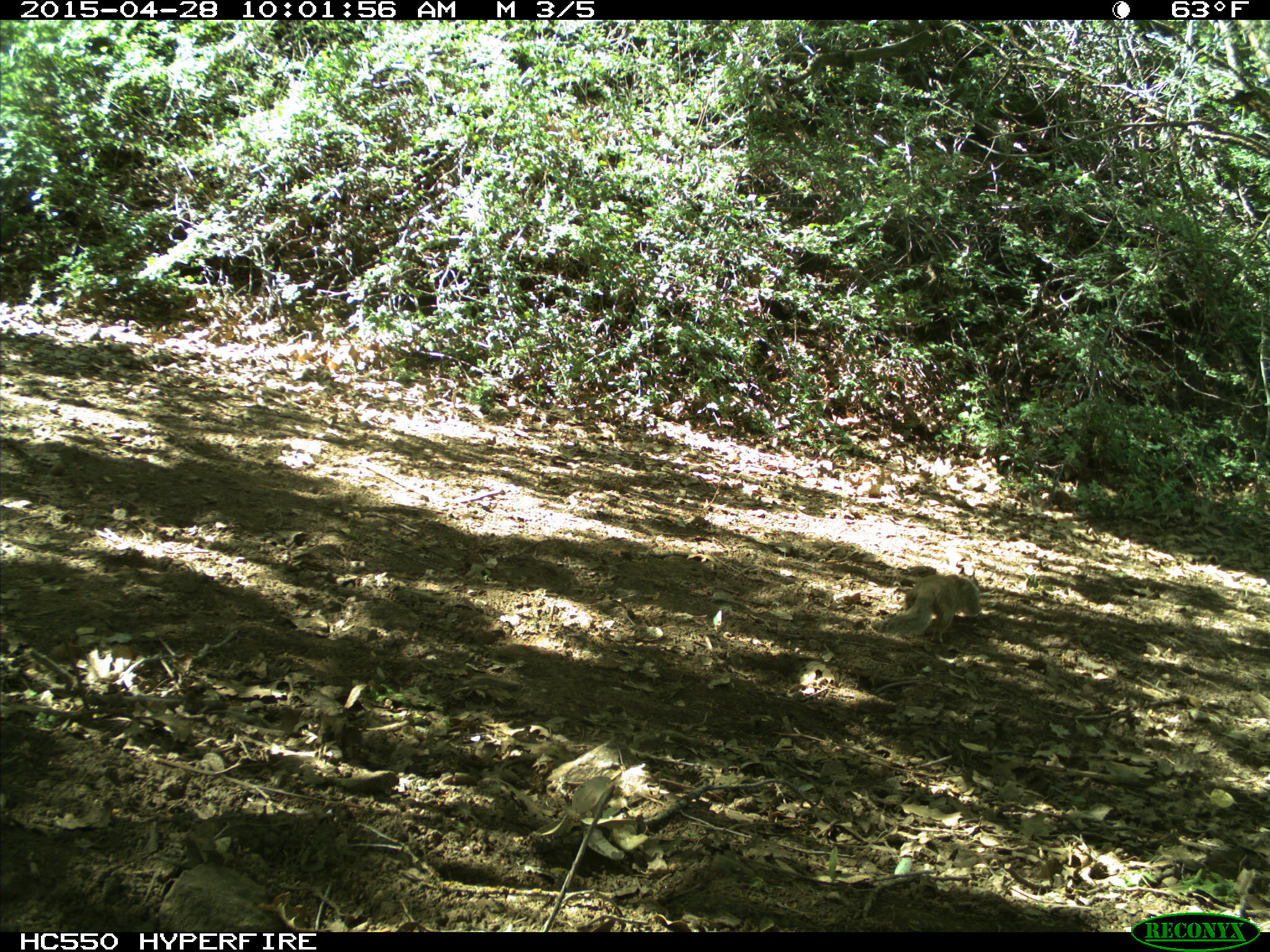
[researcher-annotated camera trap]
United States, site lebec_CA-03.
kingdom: Animalia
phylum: Chordata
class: Mammalia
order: Rodentia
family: Sciuridae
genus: Otospermophilus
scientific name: Otospermophilus beecheyi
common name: california ground squirrel